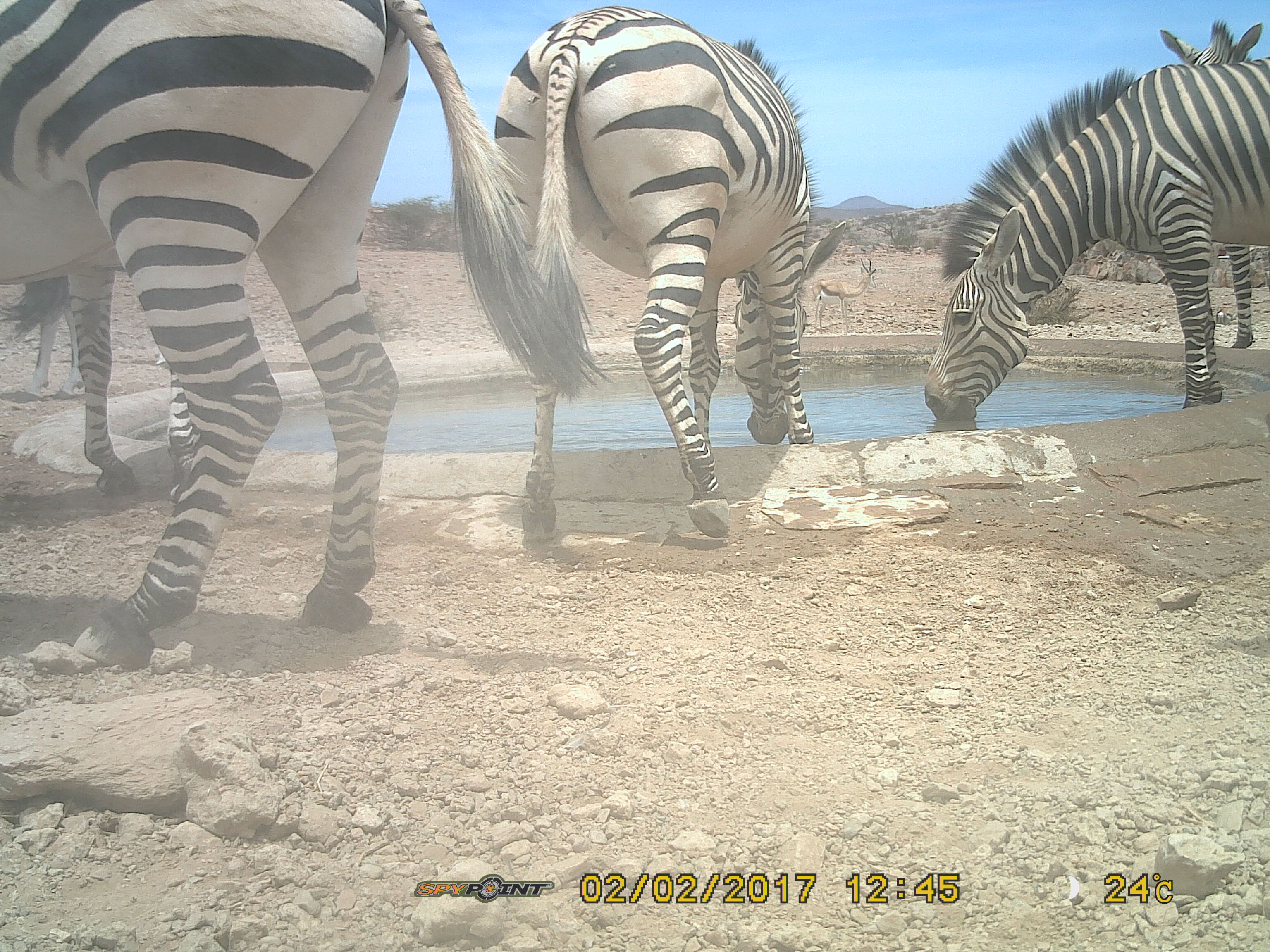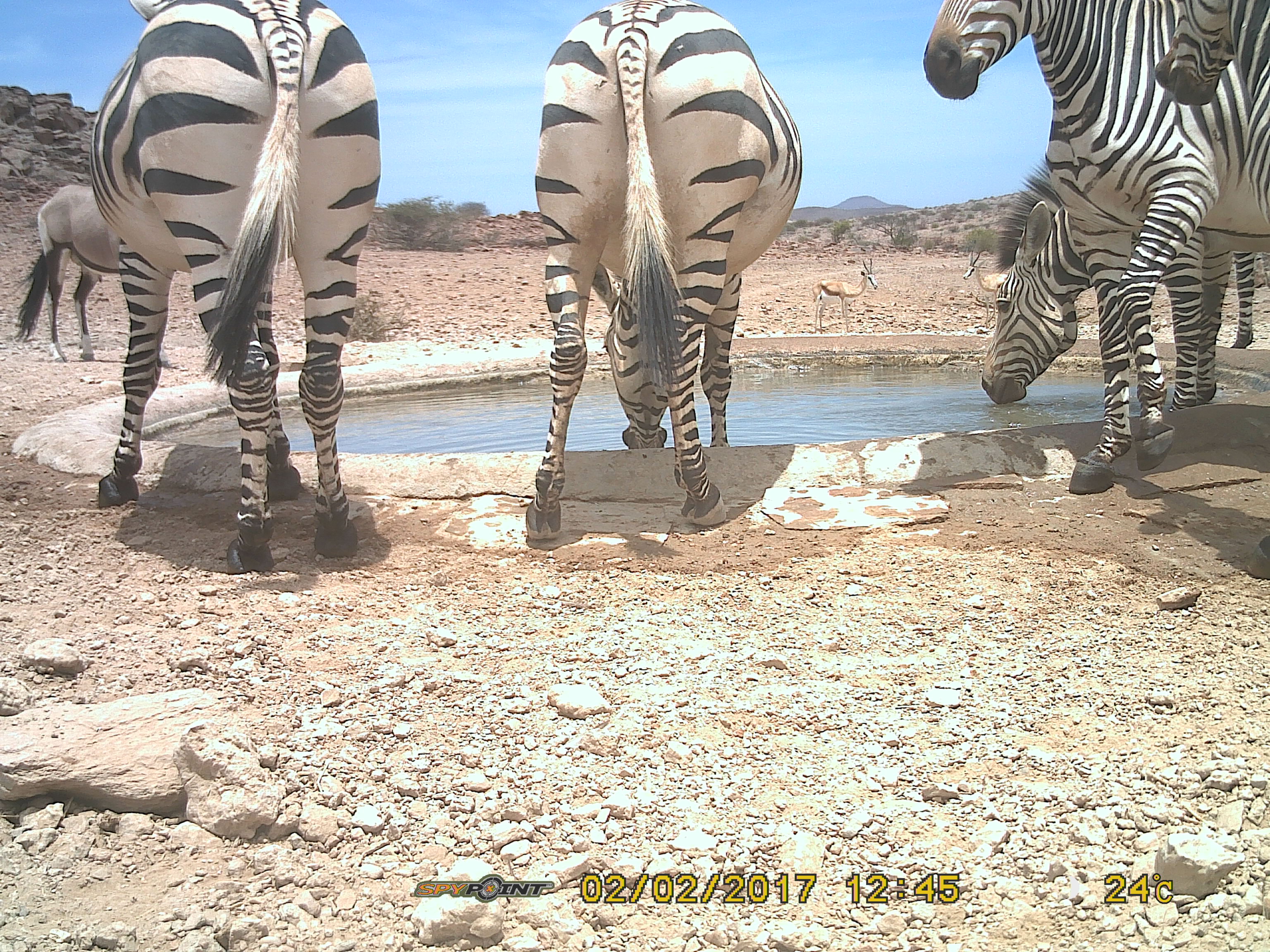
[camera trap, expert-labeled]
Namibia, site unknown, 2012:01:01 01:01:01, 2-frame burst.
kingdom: Animalia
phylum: Chordata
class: Mammalia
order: Perissodactyla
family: Equidae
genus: Equus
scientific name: Equus zebra hartmannae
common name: hartmann's mountain zebra